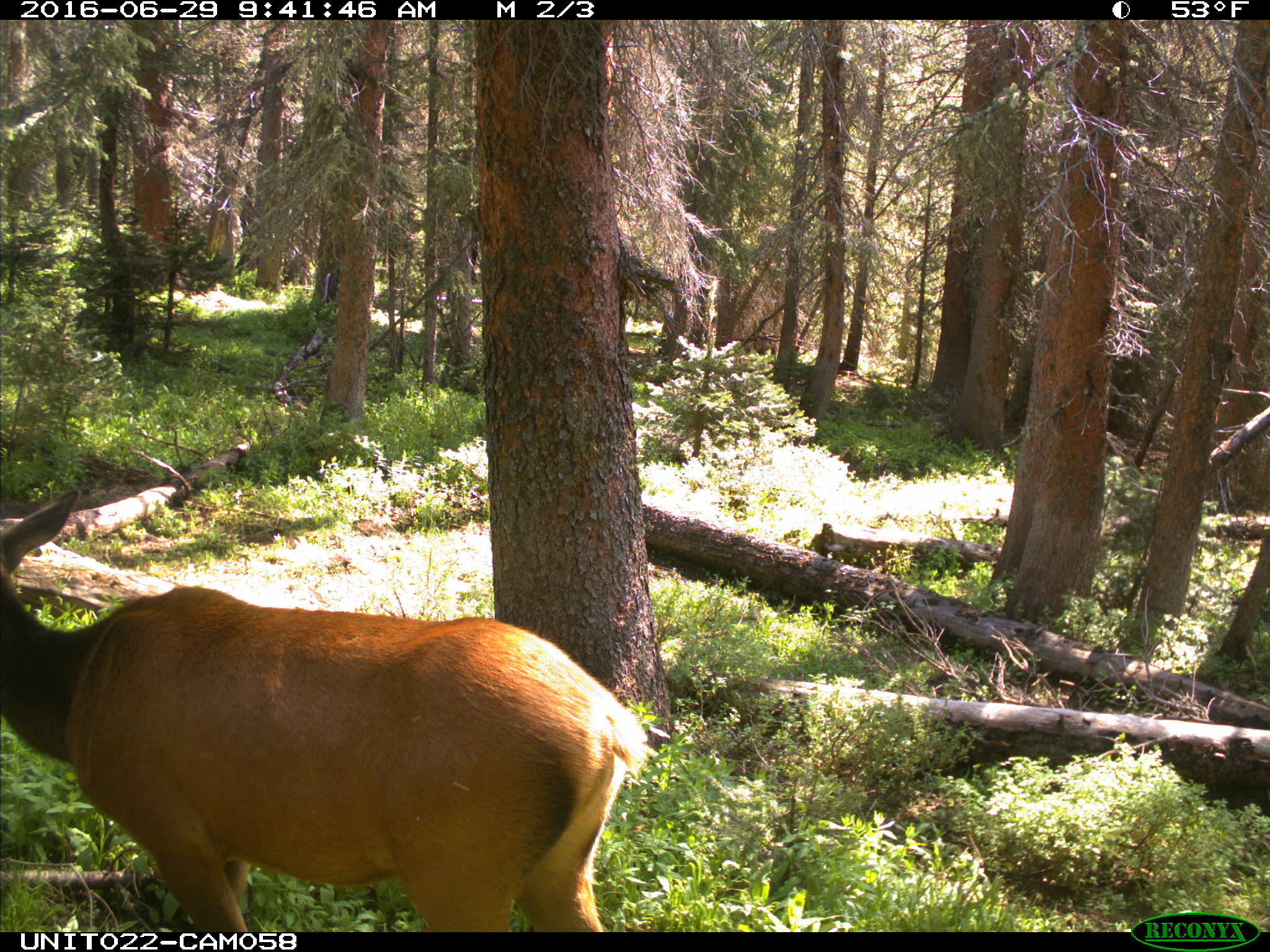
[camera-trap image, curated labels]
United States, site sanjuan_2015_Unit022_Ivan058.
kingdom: Animalia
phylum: Chordata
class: Mammalia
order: Artiodactyla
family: Cervidae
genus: Cervus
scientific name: Cervus elaphus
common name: red deer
Cervus elaphus (red deer).